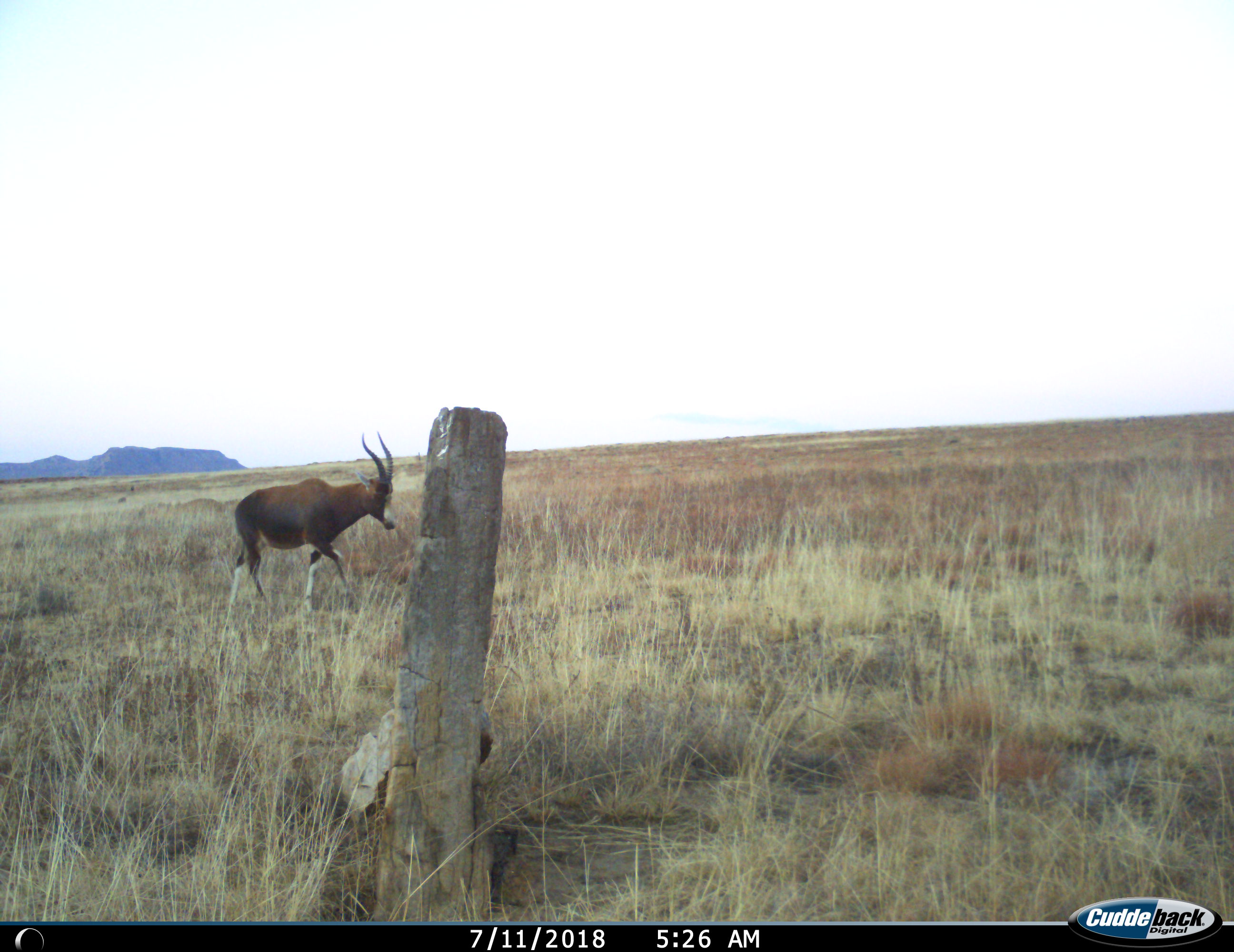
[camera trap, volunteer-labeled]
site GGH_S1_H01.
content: unidentified animal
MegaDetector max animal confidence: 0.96